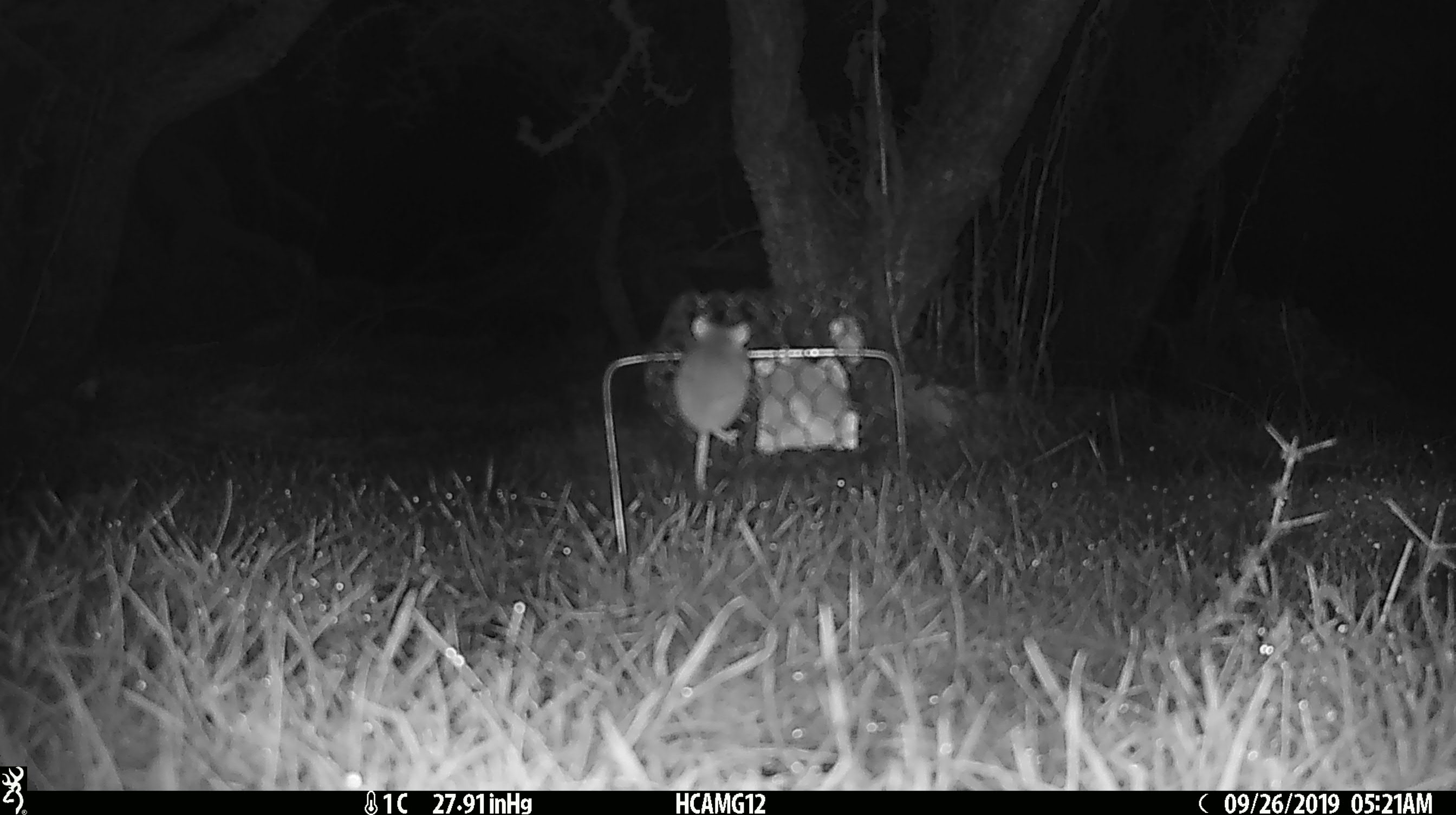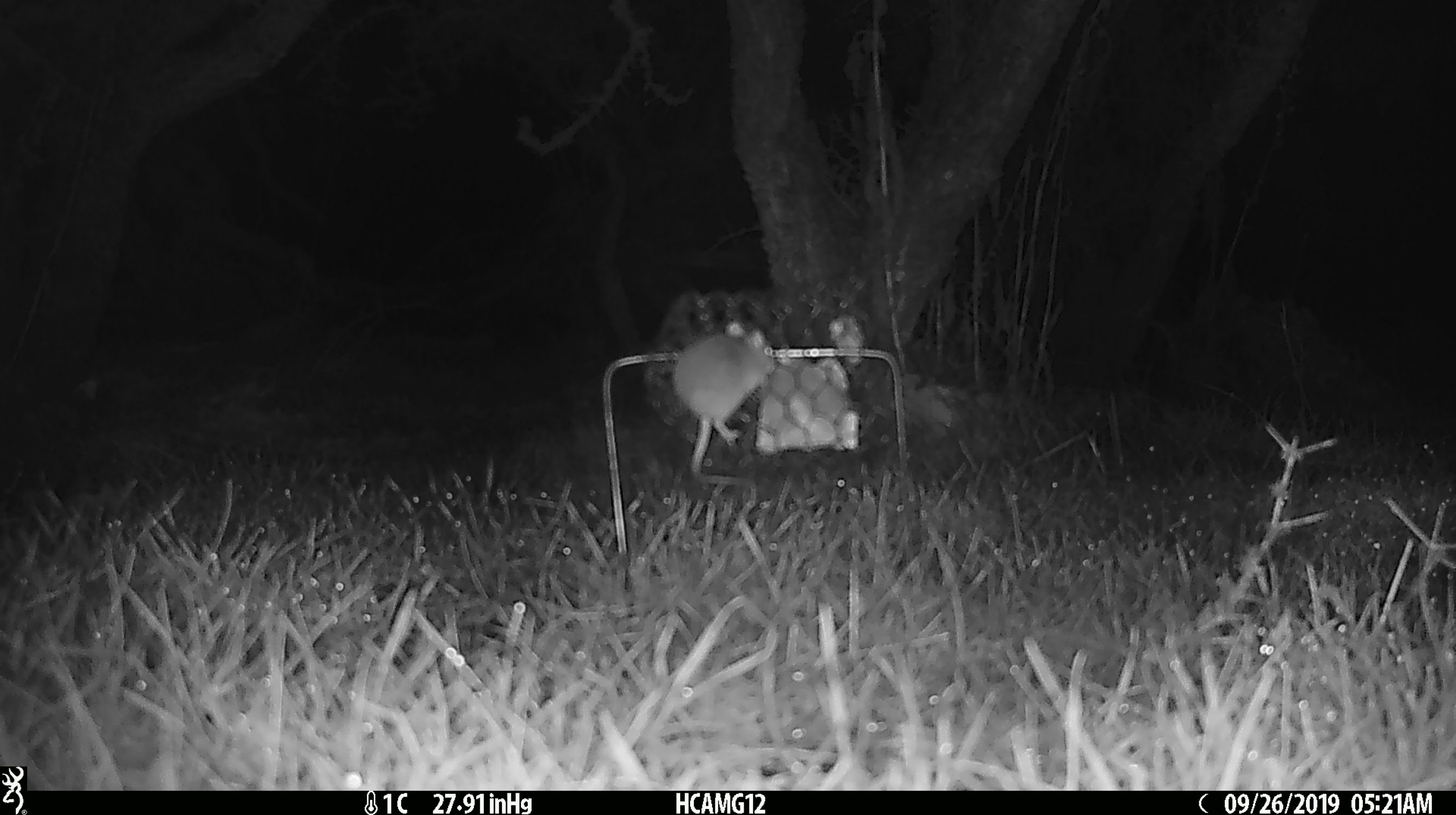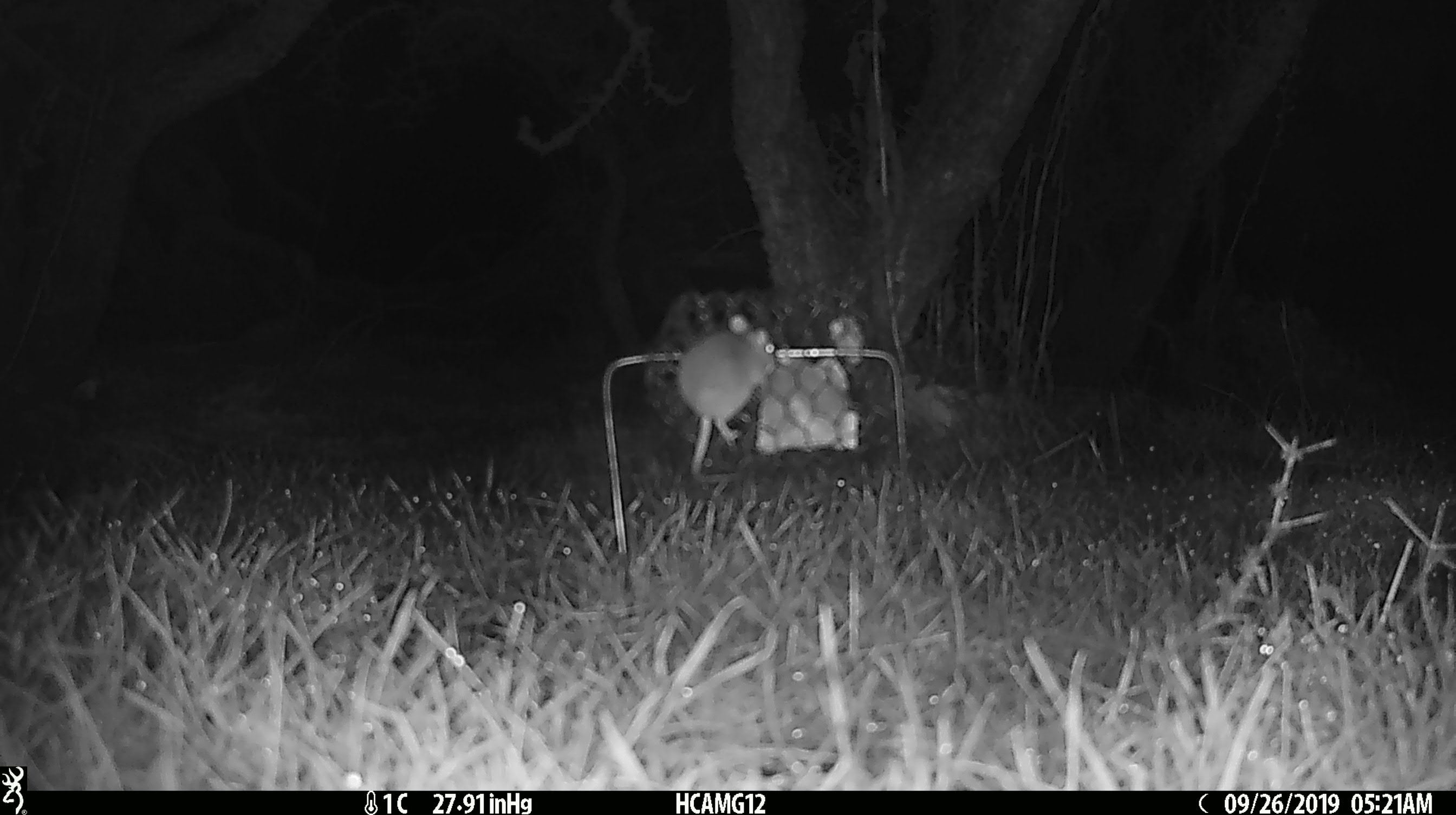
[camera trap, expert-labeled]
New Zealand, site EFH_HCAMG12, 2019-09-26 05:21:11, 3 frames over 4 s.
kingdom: Animalia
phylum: Chordata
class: Mammalia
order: Rodentia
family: Muridae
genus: Mus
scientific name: Mus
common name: mouse